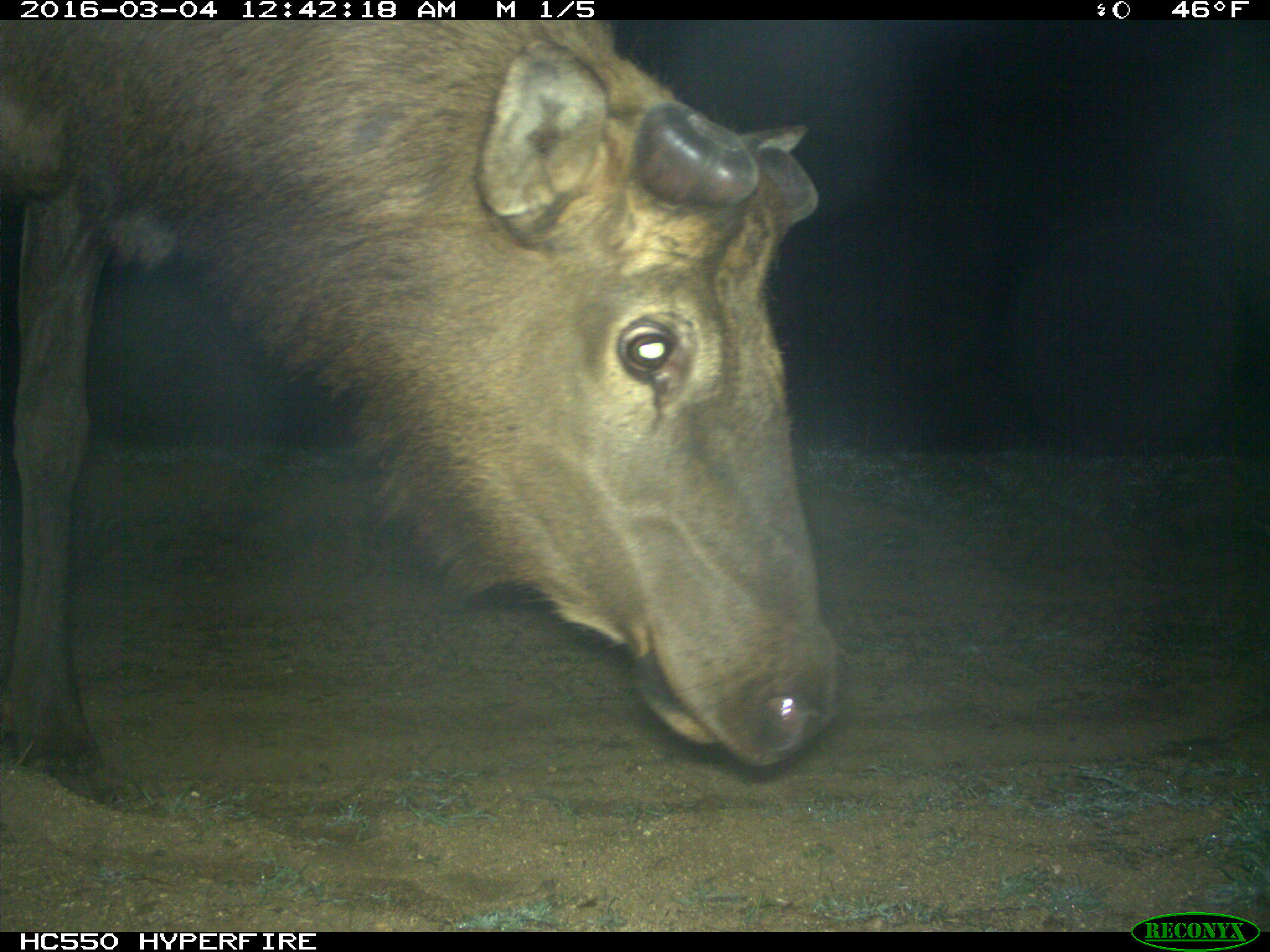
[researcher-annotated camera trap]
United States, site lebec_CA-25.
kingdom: Animalia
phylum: Chordata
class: Mammalia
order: Artiodactyla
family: Cervidae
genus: Cervus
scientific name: Cervus canadensis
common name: elk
Cervus canadensis (elk).